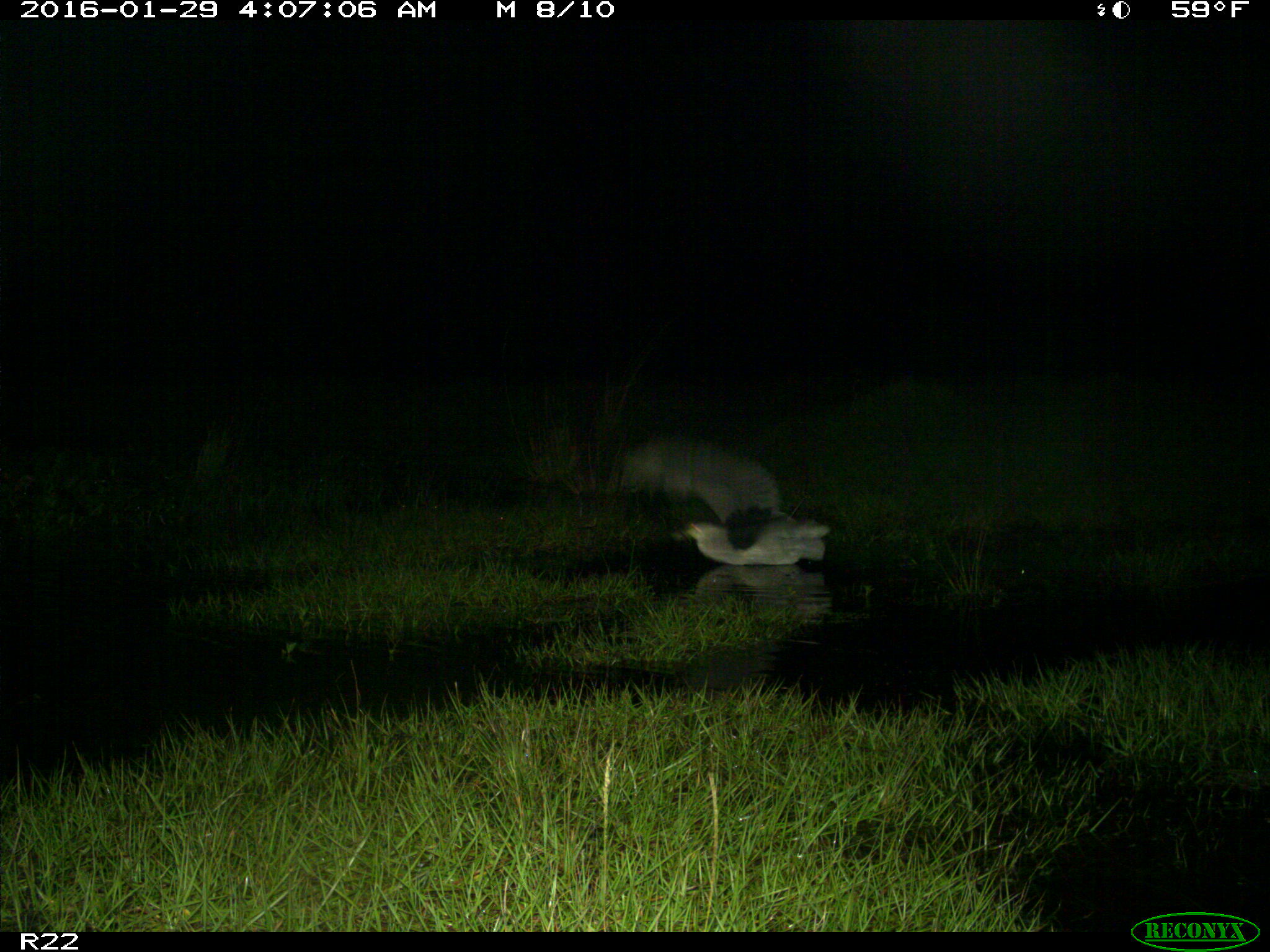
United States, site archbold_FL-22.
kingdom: Animalia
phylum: Chordata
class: Aves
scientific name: Aves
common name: birds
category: unidentified bird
Unidentified bird (birds) (Aves).